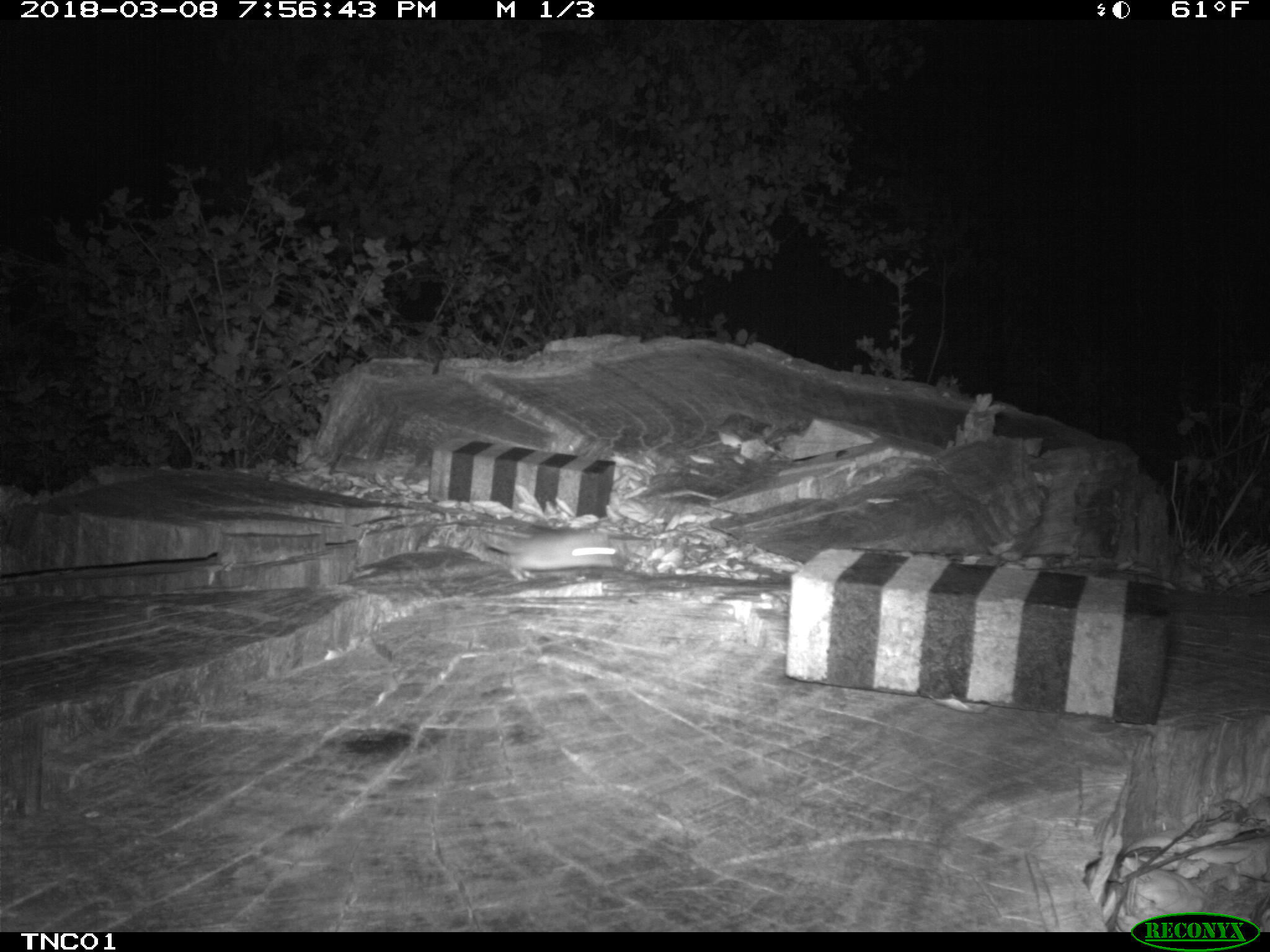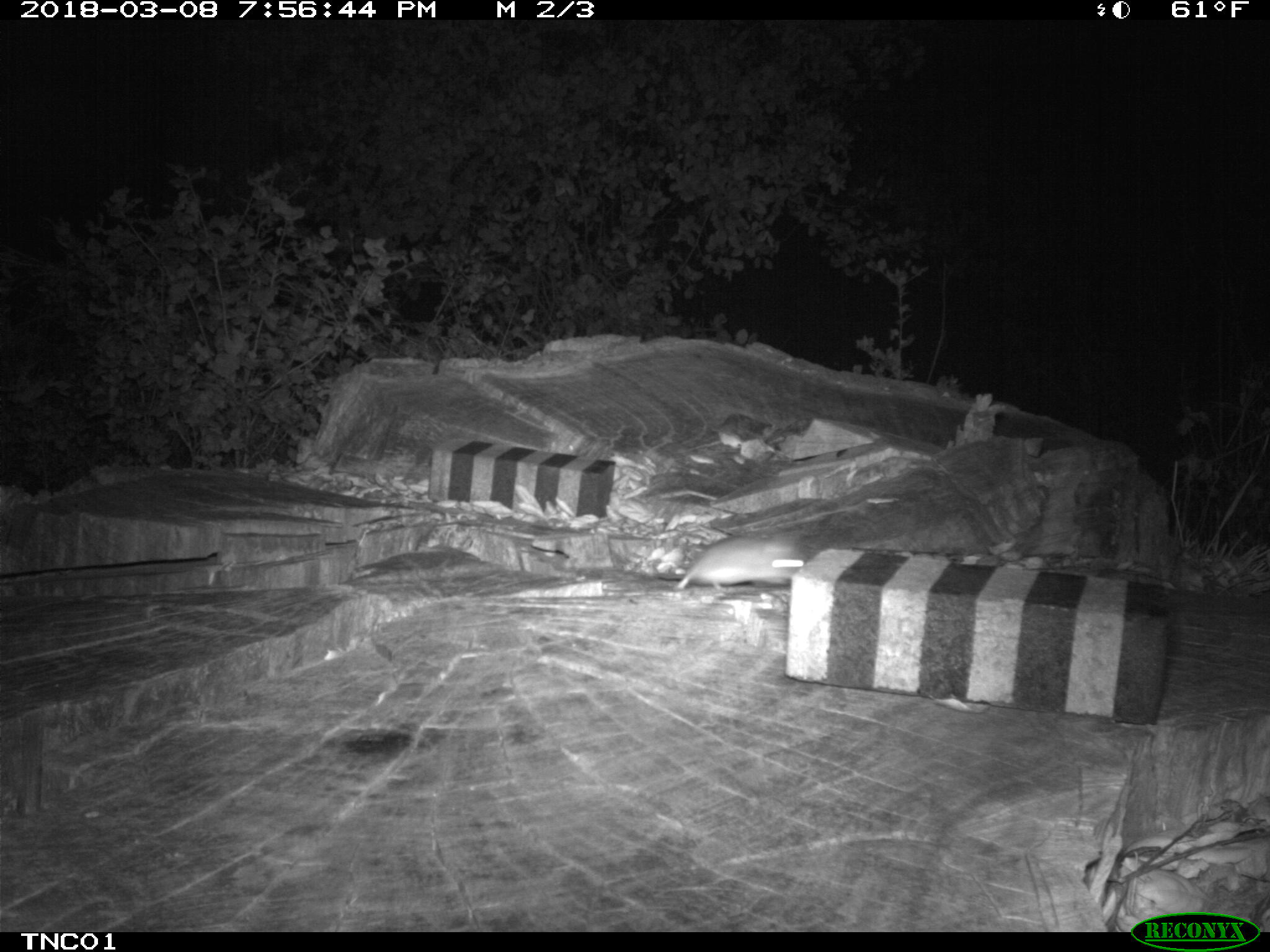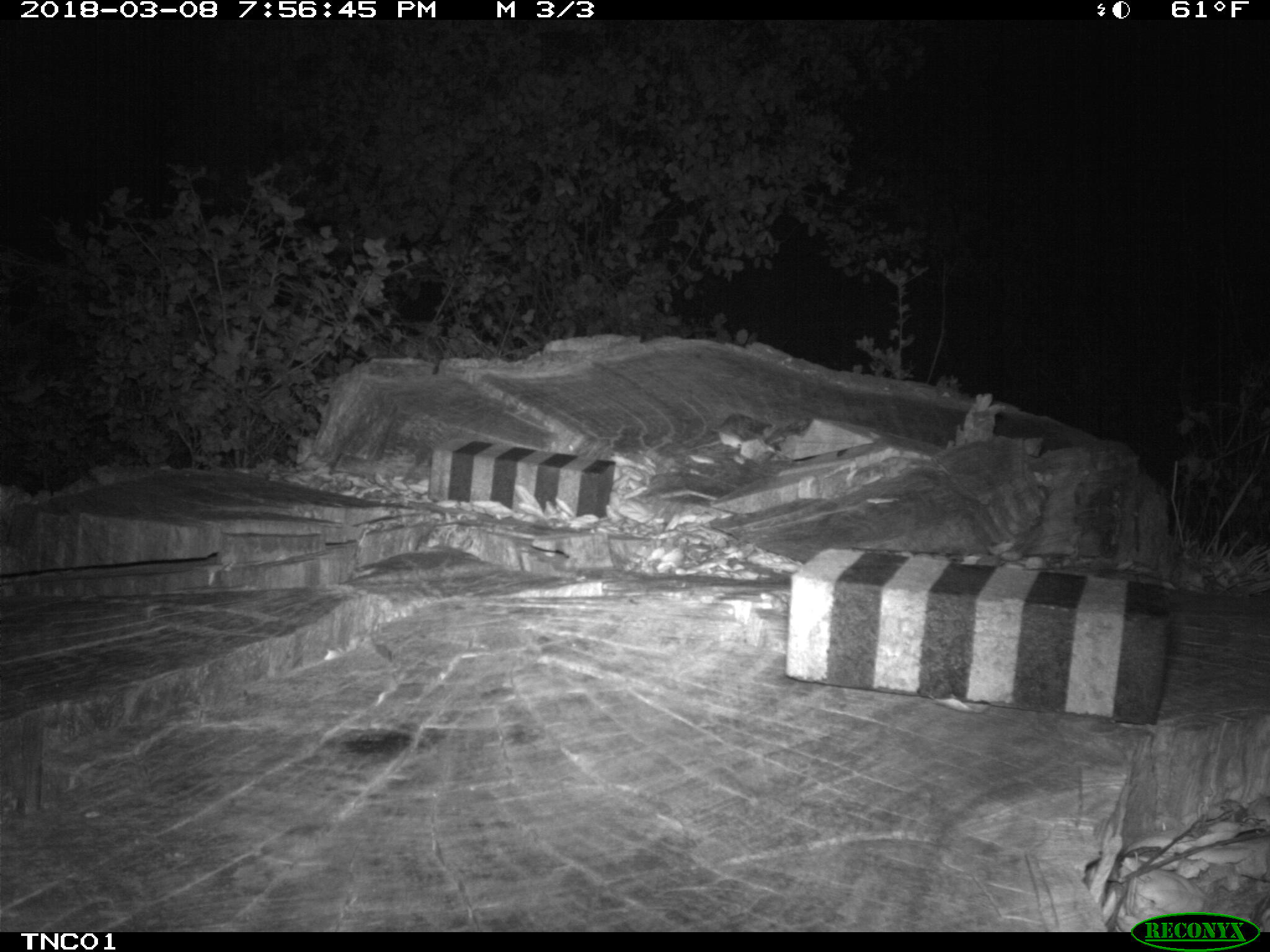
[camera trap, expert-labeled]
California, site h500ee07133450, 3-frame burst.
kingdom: Animalia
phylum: Chordata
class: Mammalia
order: Rodentia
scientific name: Rodentia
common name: rodent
Rodent (Rodentia).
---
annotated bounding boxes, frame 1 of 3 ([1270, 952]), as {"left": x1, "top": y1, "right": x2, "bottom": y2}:
rodent: {"left": 481, "top": 531, "right": 616, "bottom": 582}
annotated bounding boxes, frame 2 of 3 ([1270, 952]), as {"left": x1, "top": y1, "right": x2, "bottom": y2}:
rodent: {"left": 674, "top": 530, "right": 807, "bottom": 595}